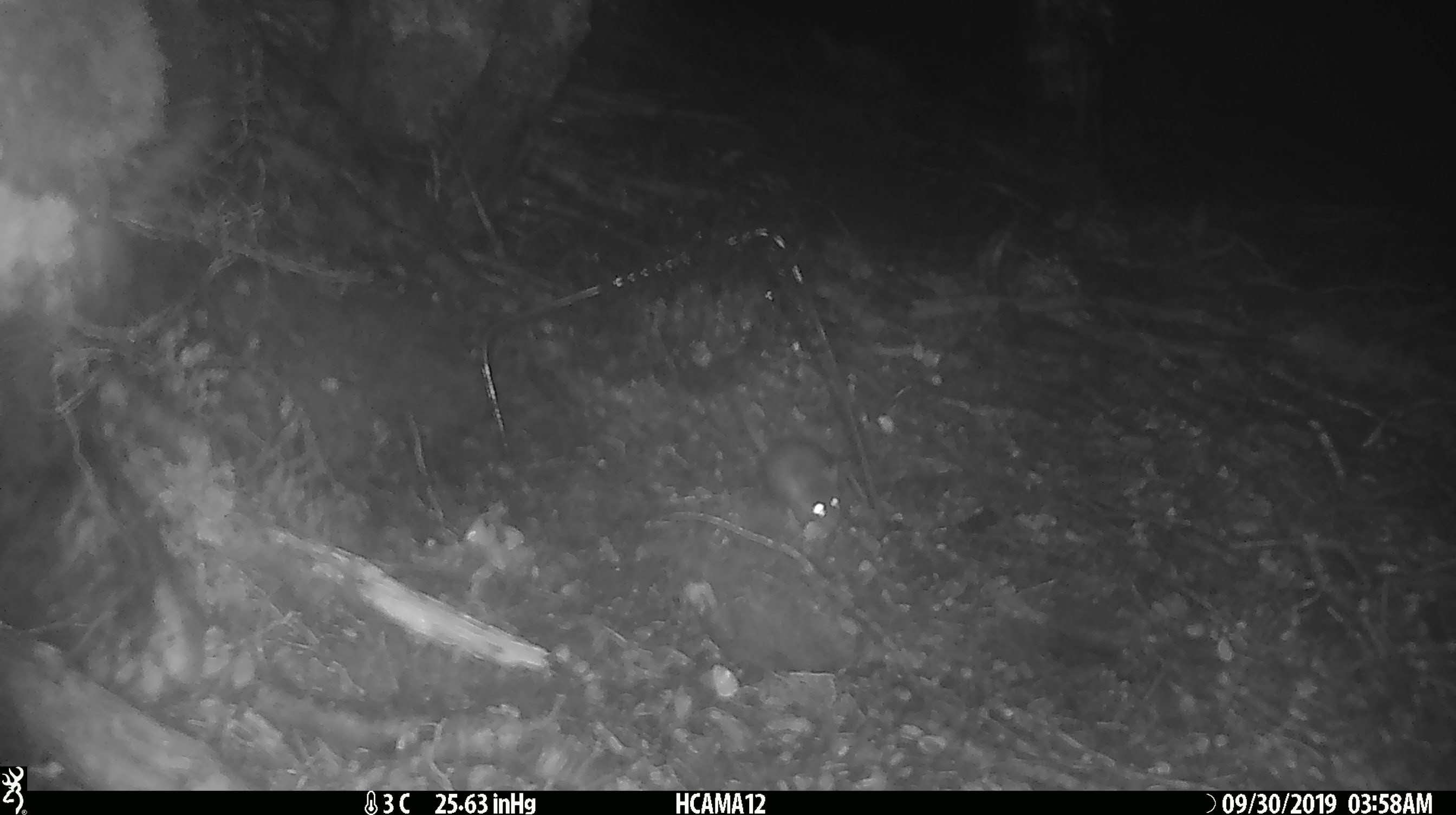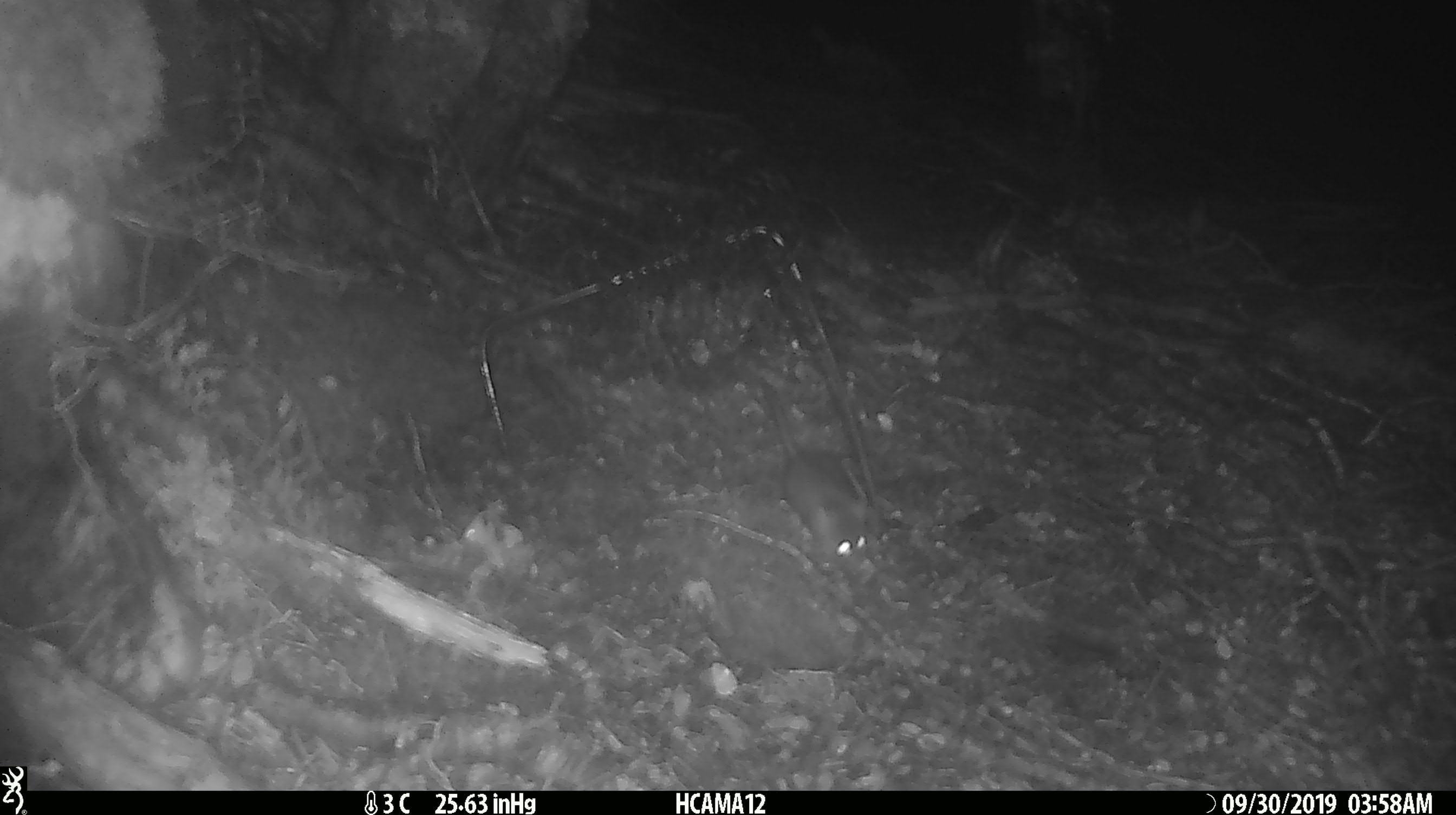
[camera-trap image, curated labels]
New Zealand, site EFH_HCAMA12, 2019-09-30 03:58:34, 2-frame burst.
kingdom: Animalia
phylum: Chordata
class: Mammalia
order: Rodentia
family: Muridae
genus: Mus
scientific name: Mus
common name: mouse